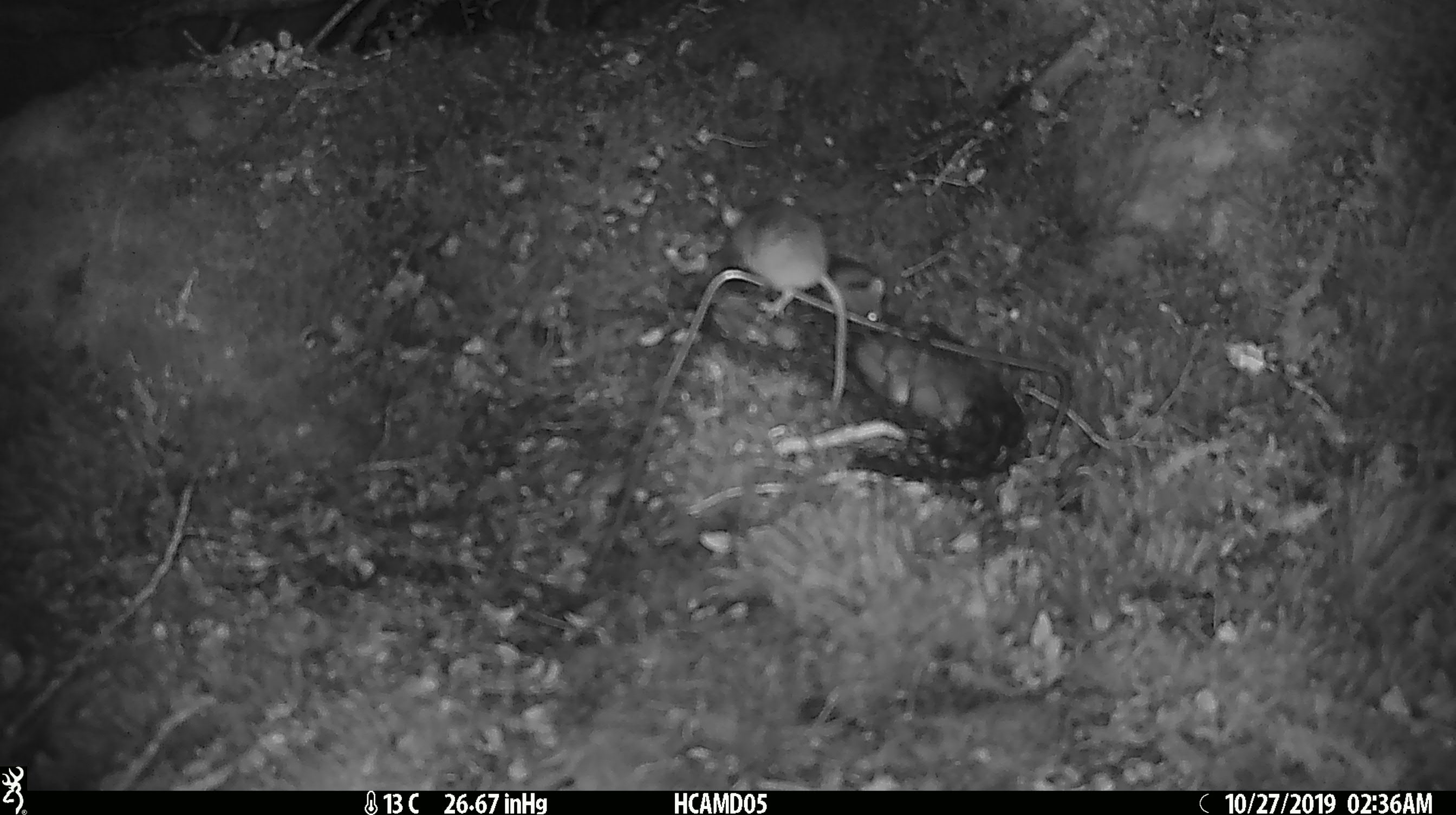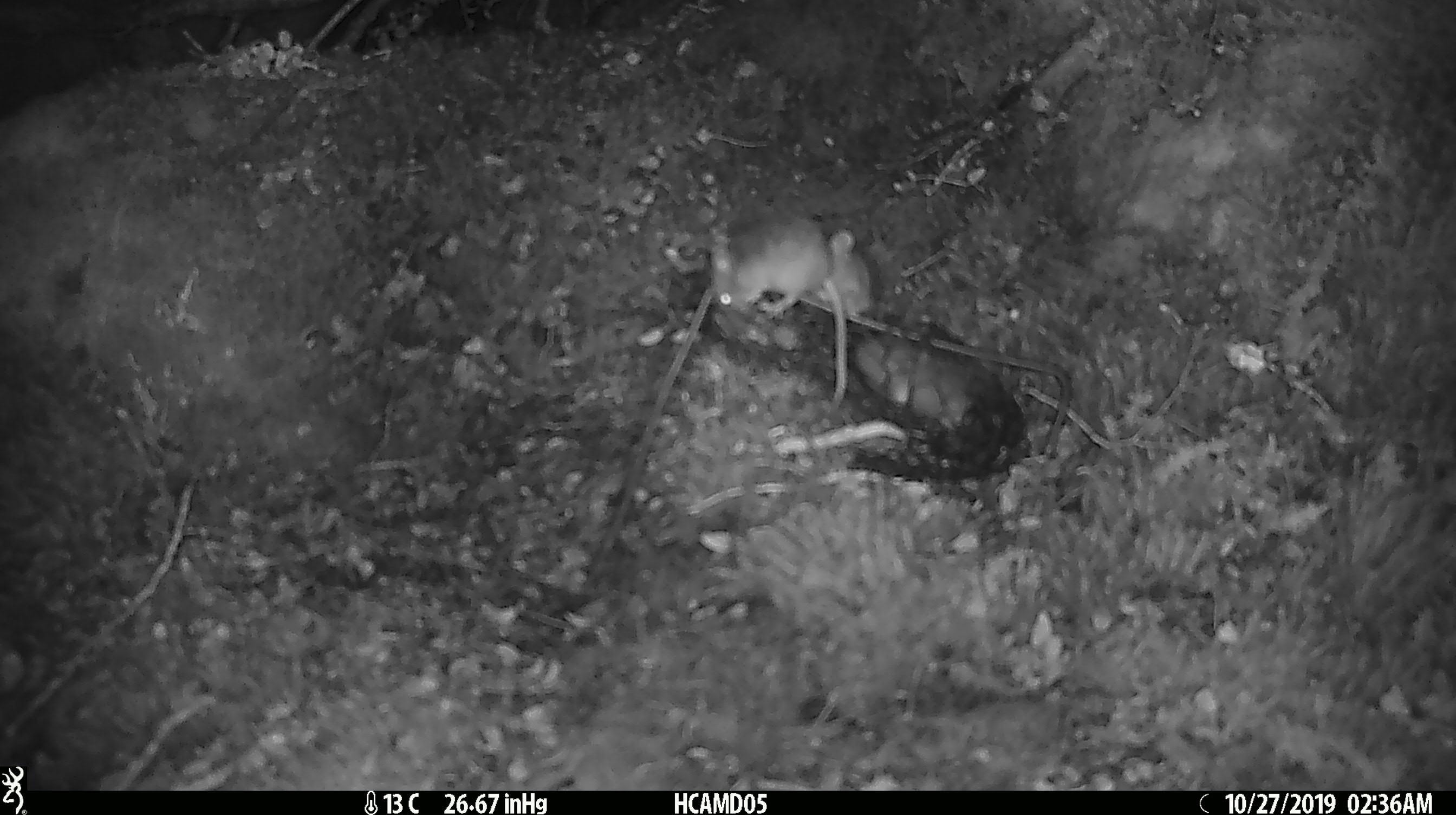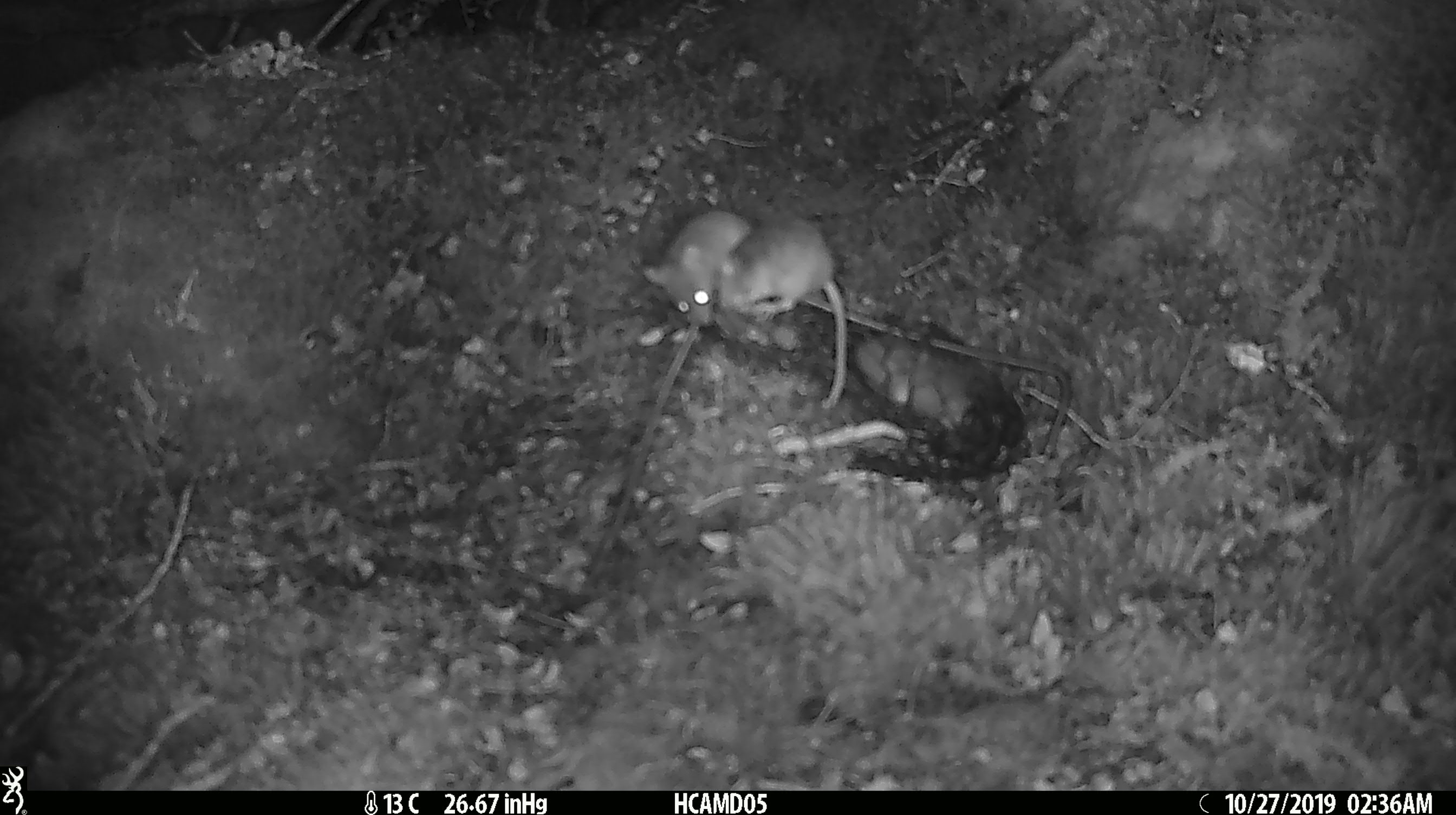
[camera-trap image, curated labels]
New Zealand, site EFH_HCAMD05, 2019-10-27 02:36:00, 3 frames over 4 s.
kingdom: Animalia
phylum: Chordata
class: Mammalia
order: Rodentia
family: Muridae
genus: Mus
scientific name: Mus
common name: mouse